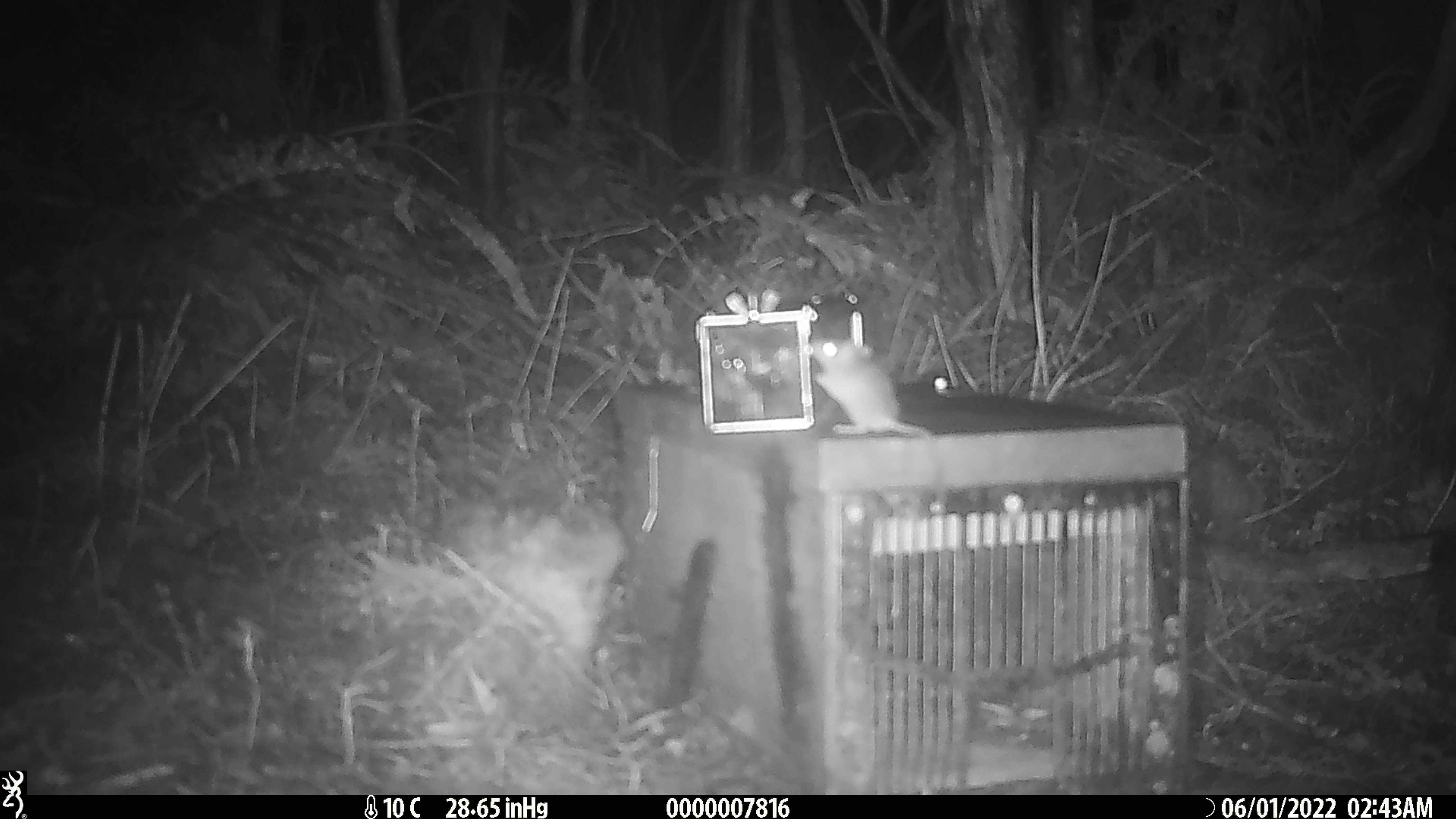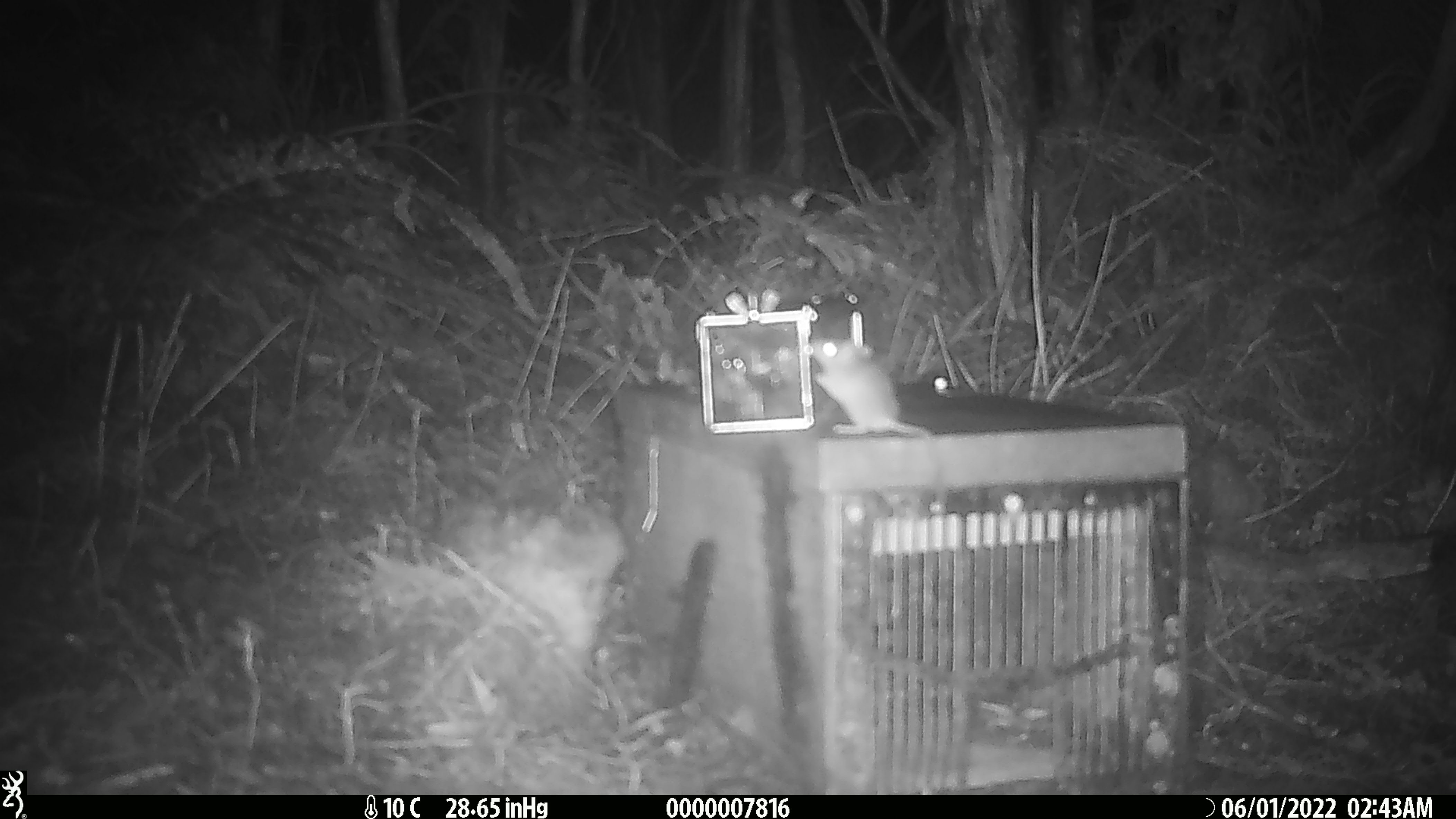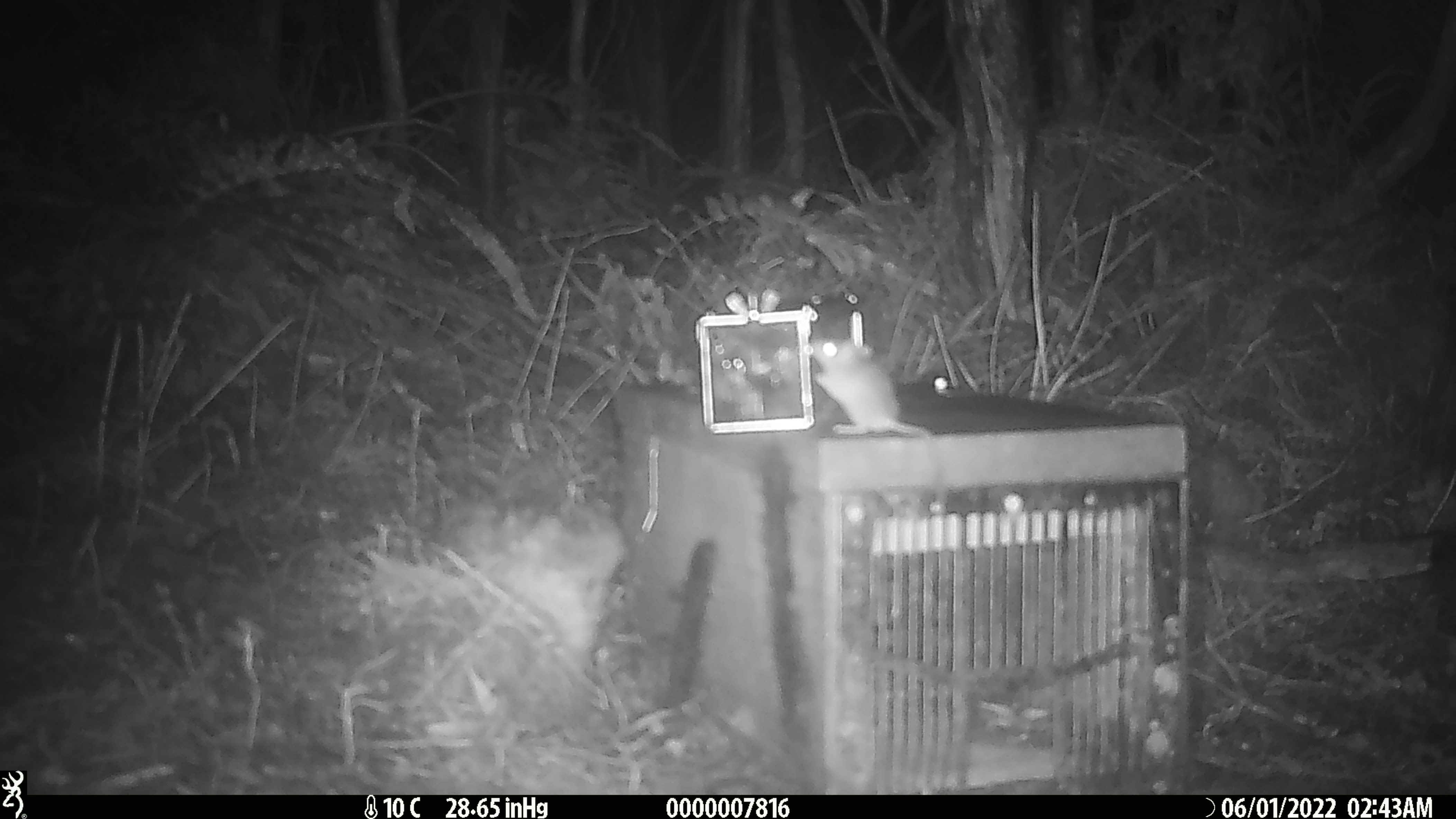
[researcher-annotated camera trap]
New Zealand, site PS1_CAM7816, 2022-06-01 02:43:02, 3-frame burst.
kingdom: Animalia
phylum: Chordata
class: Mammalia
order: Rodentia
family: Muridae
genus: Mus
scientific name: Mus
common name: mouse